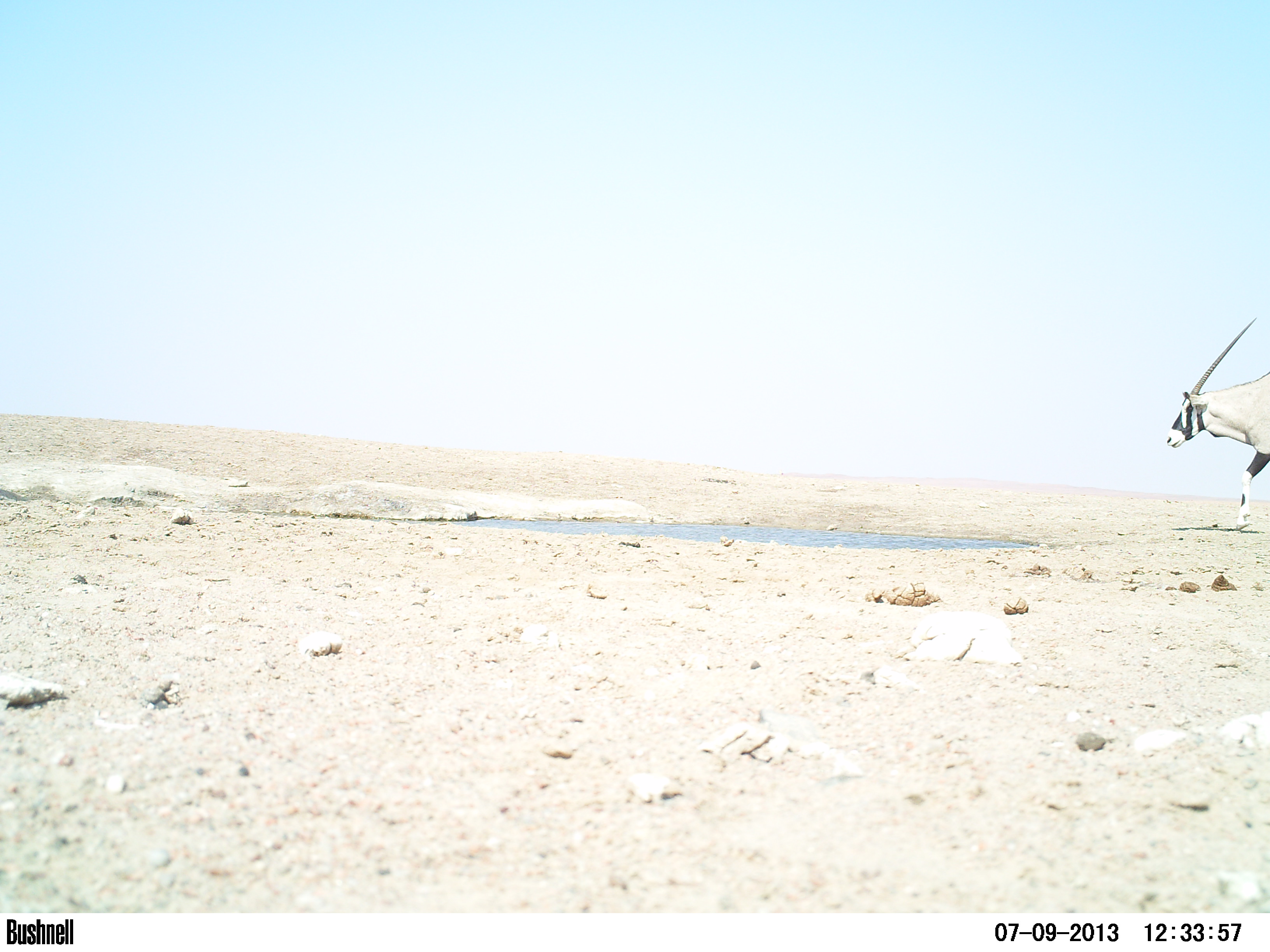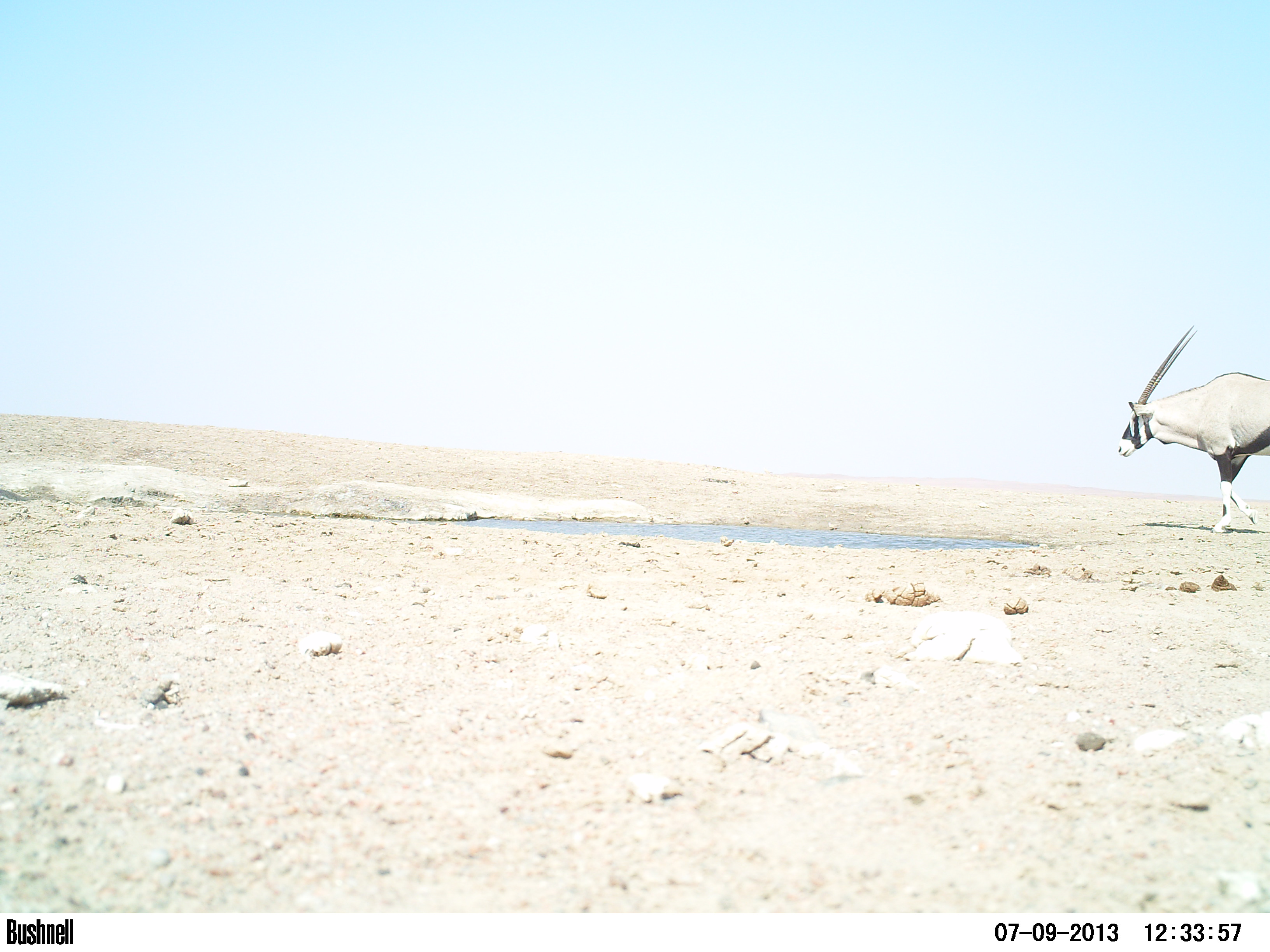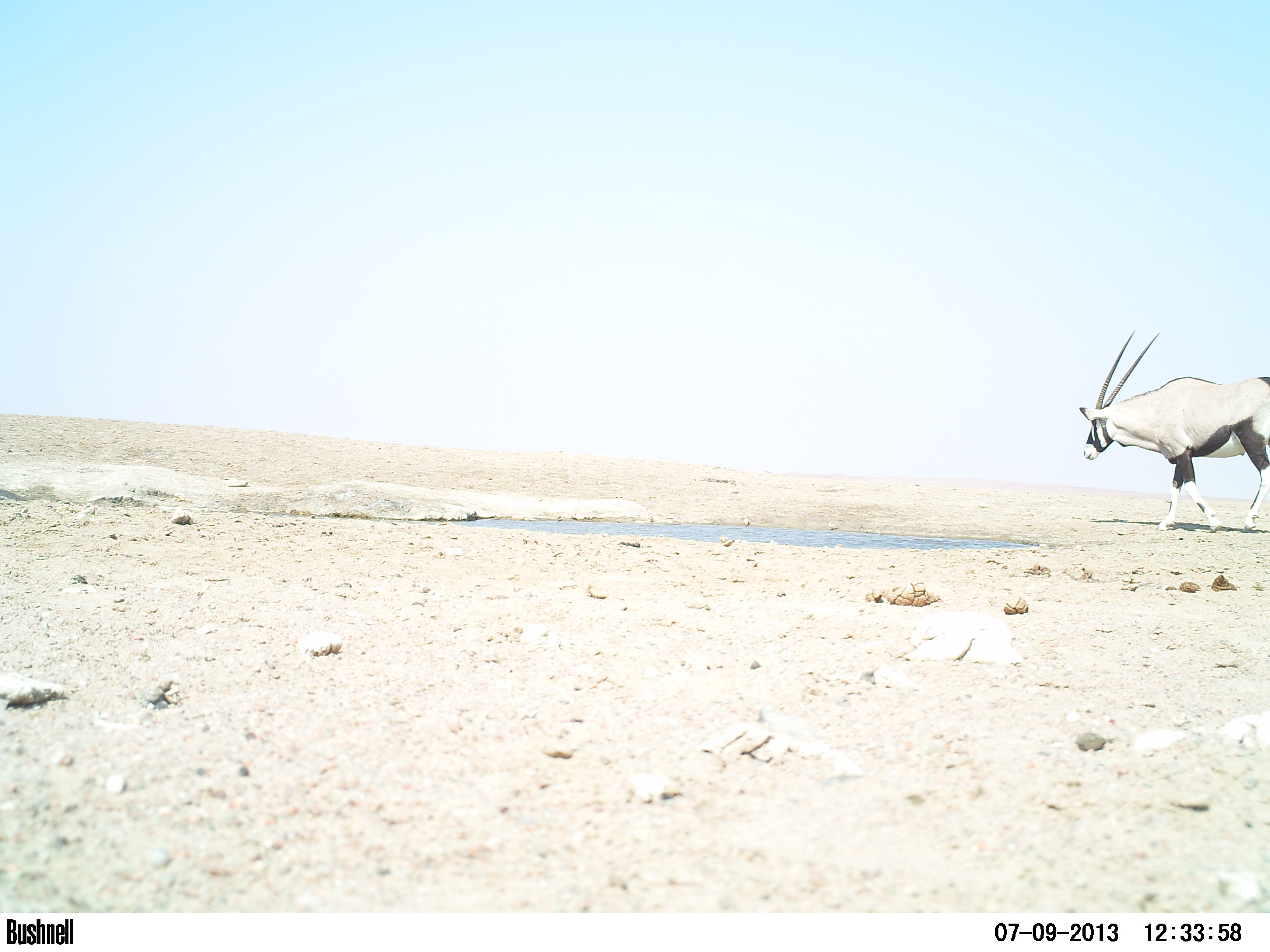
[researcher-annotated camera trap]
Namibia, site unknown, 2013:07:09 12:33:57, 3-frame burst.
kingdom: Animalia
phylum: Chordata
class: Mammalia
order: Artiodactyla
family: Bovidae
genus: Oryx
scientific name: Oryx gazella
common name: gemsbok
Oryx gazella (gemsbok).